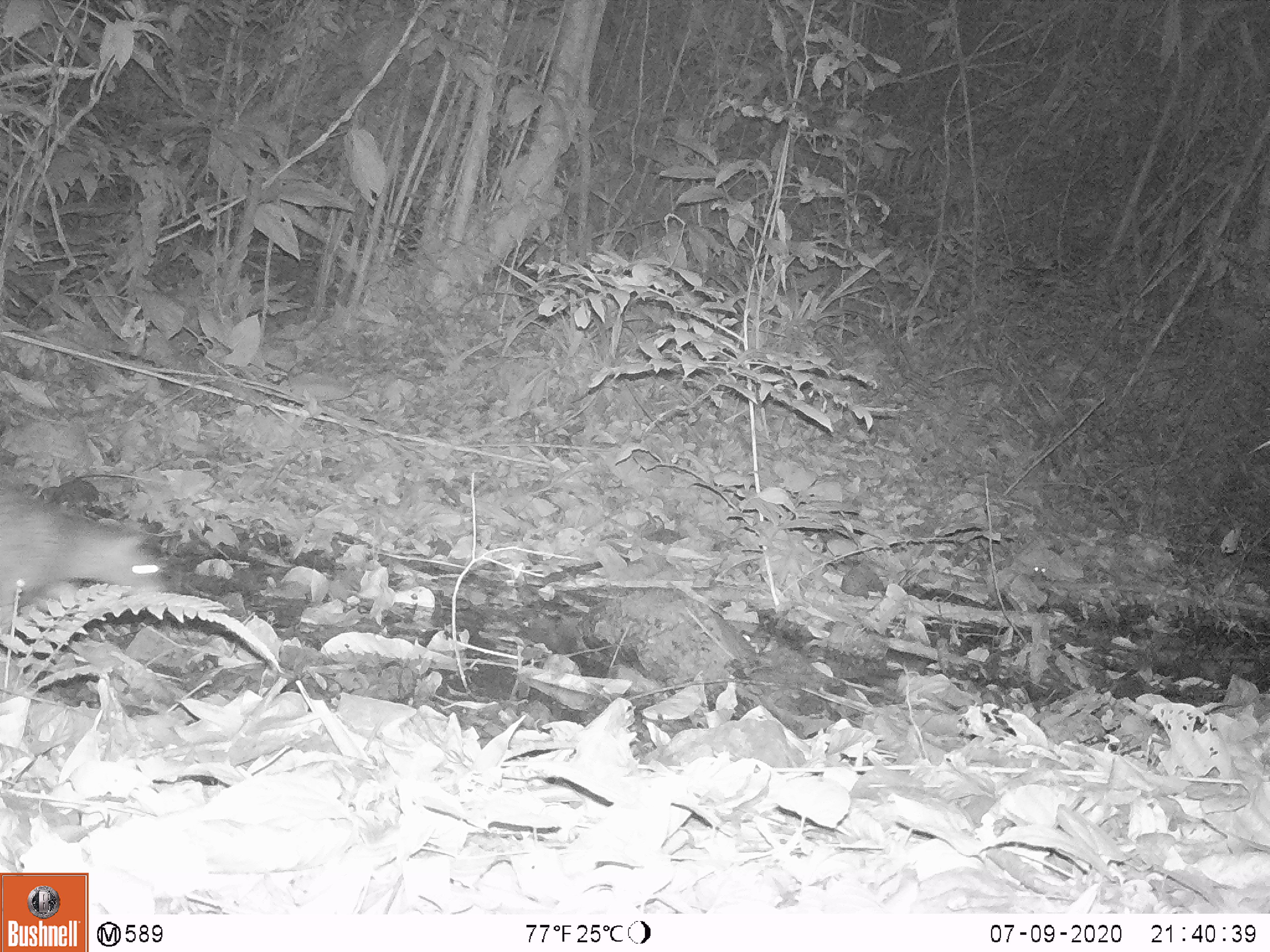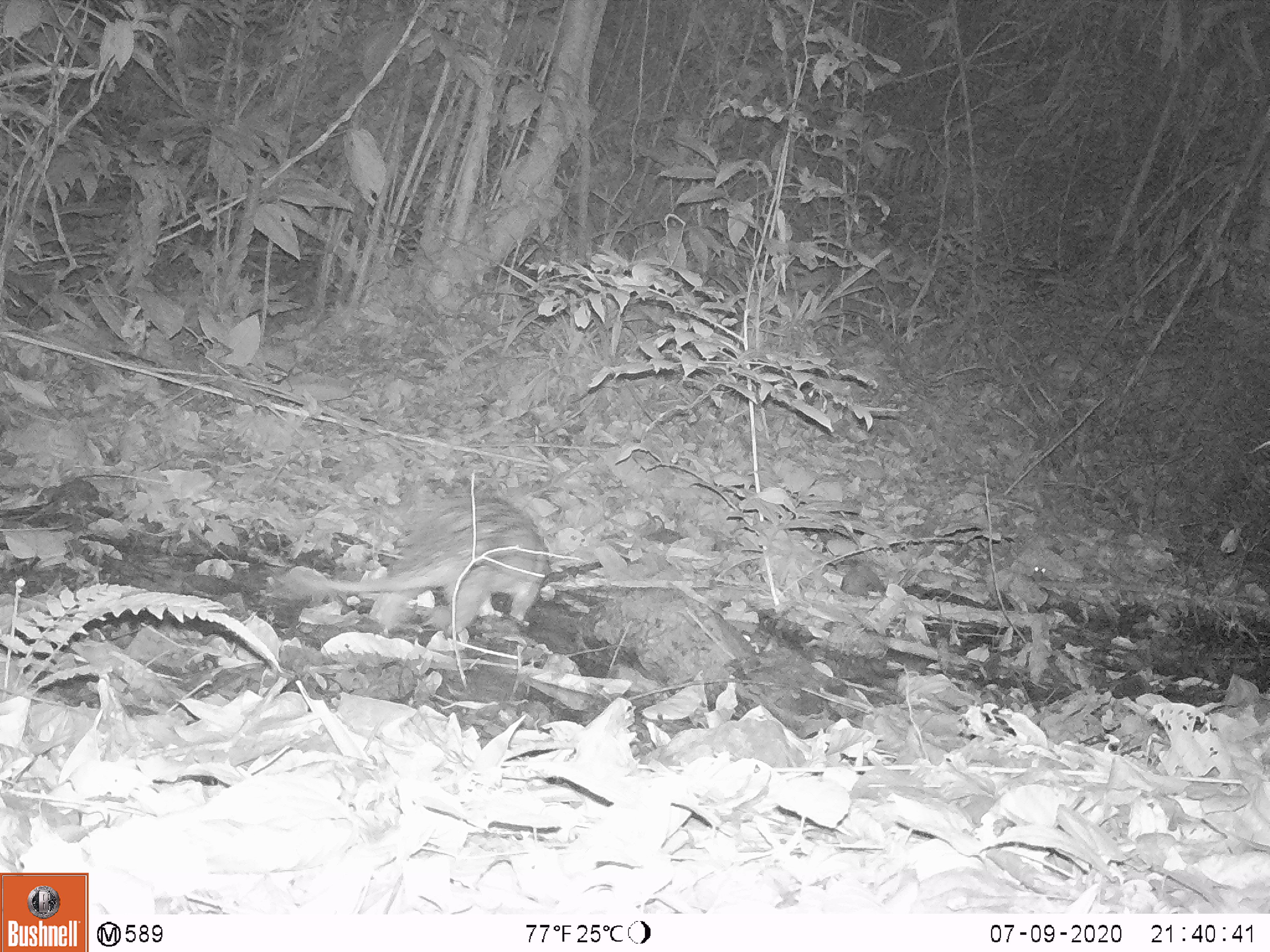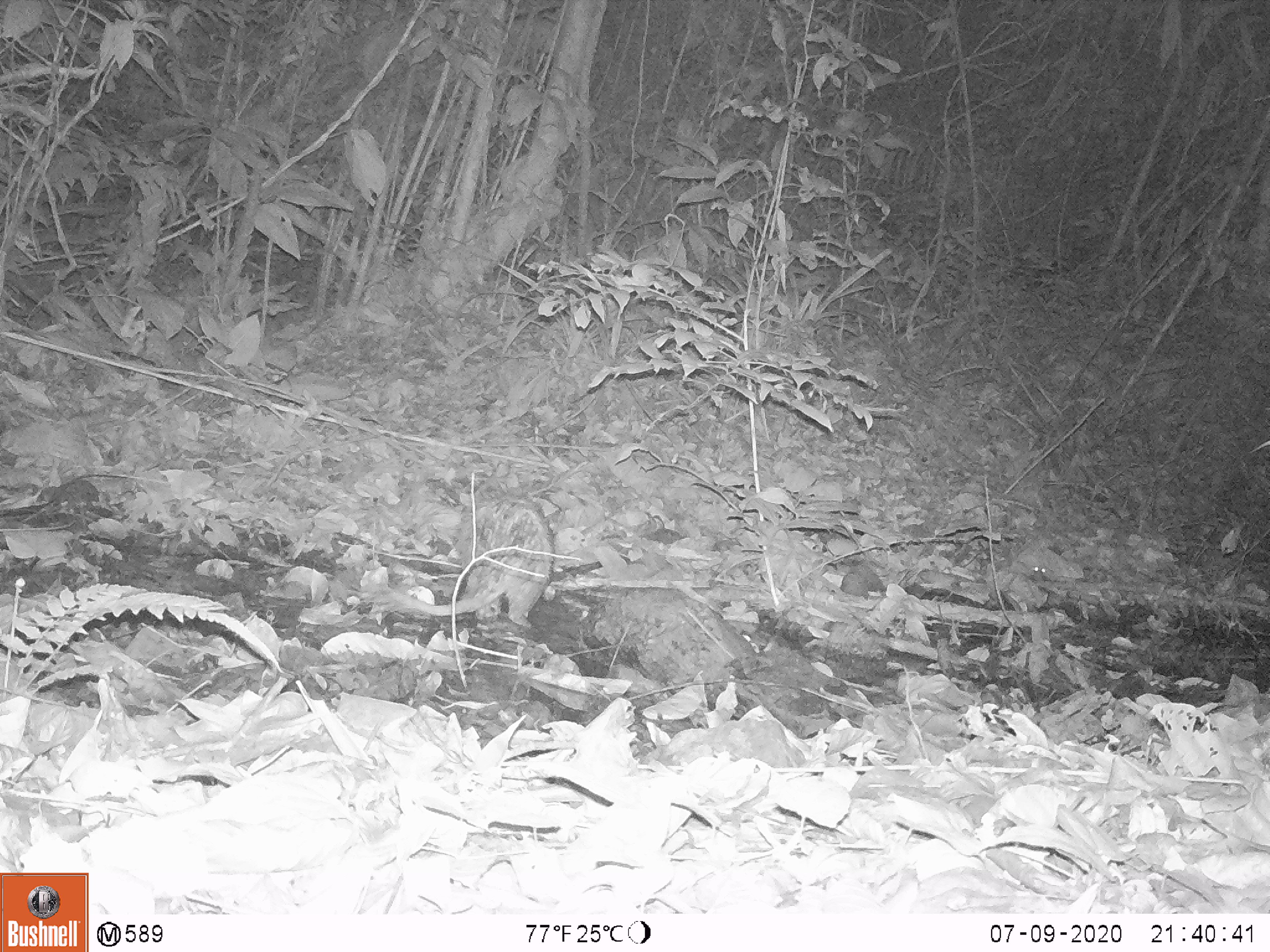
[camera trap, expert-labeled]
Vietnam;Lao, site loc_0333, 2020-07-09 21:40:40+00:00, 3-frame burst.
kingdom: Animalia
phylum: Chordata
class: Mammalia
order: Rodentia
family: Hystricidae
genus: Atherurus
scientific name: Atherurus macrourus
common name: asiatic brush-tailed porcupine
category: asiatic brush tailed porcupine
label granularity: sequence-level